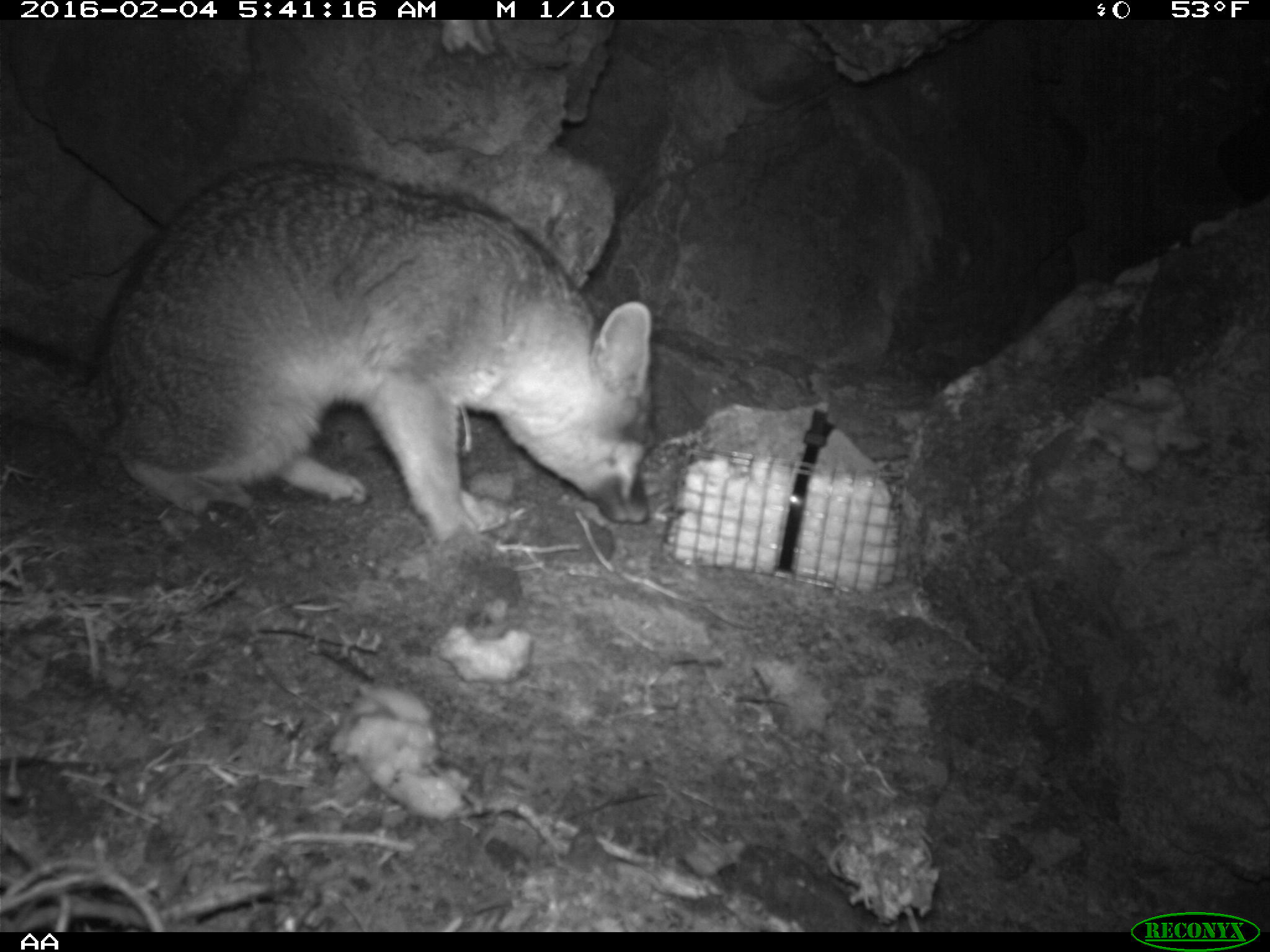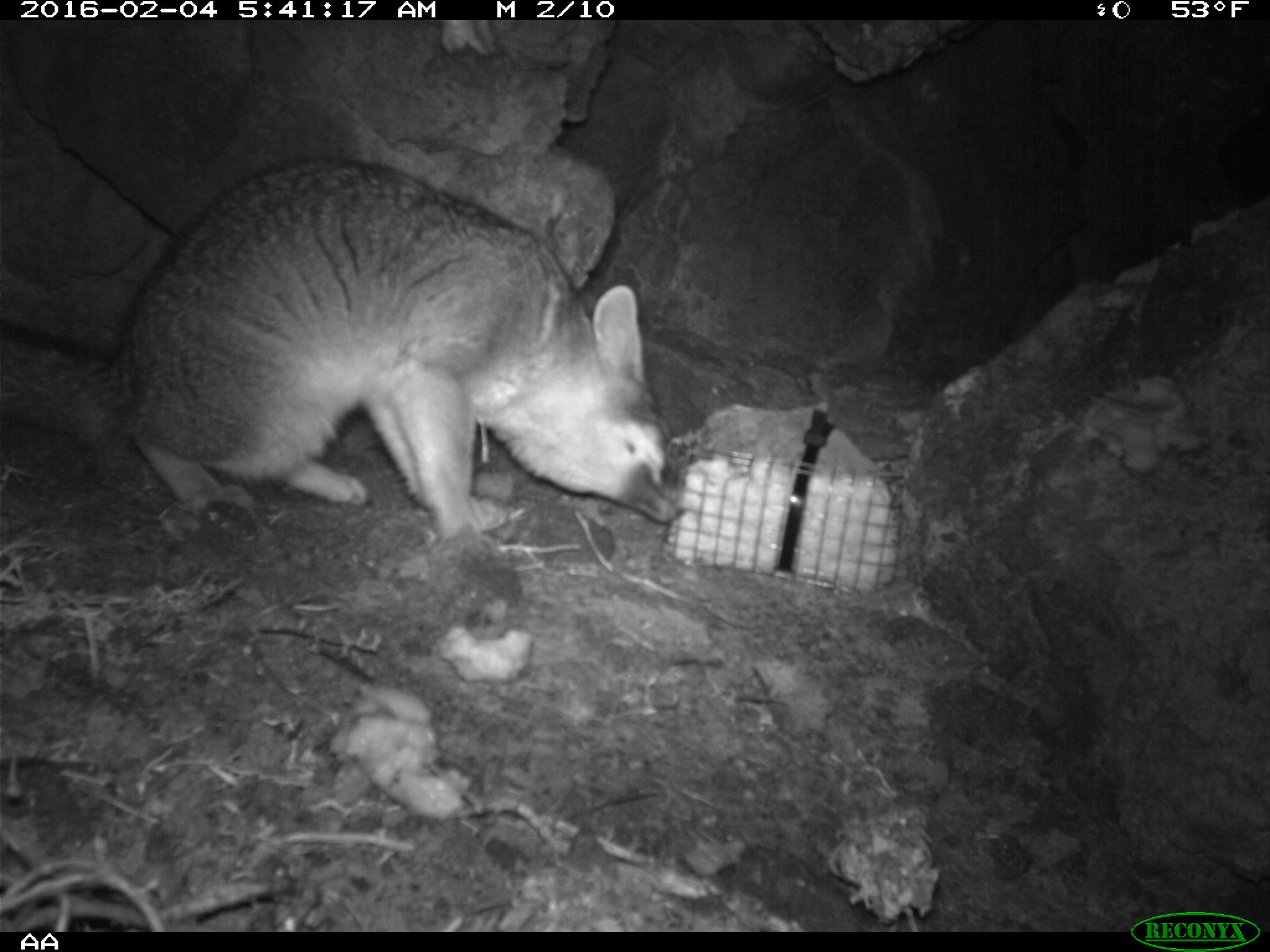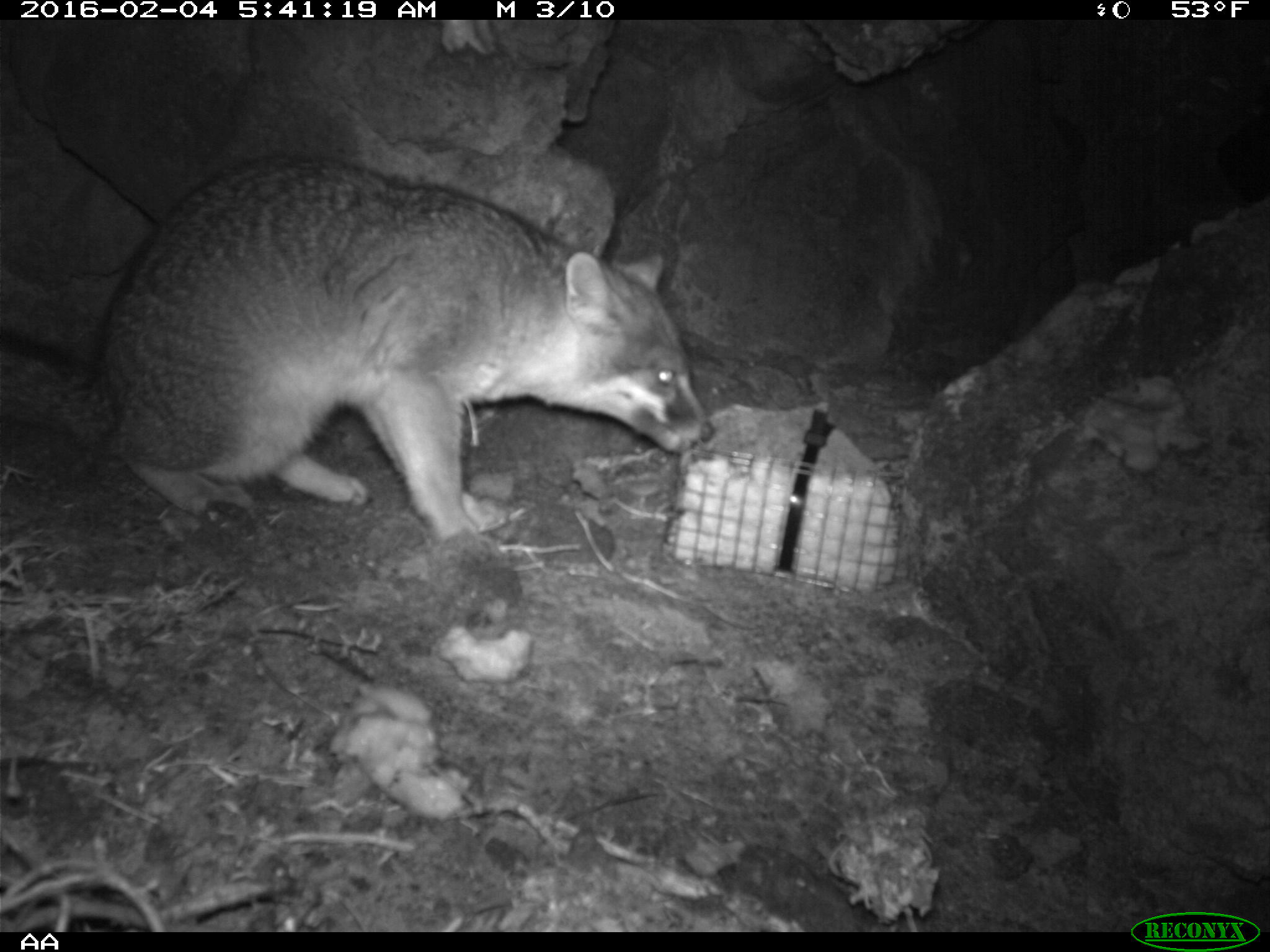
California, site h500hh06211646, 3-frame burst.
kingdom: Animalia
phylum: Chordata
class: Mammalia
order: Carnivora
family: Canidae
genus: Urocyon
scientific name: Urocyon littoralis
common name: island fox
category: fox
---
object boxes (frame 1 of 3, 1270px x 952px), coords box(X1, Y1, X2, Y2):
fox: box(0, 156, 658, 563)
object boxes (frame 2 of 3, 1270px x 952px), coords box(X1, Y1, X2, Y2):
fox: box(0, 154, 682, 561)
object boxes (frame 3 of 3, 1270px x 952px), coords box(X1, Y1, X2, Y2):
fox: box(0, 152, 714, 566)